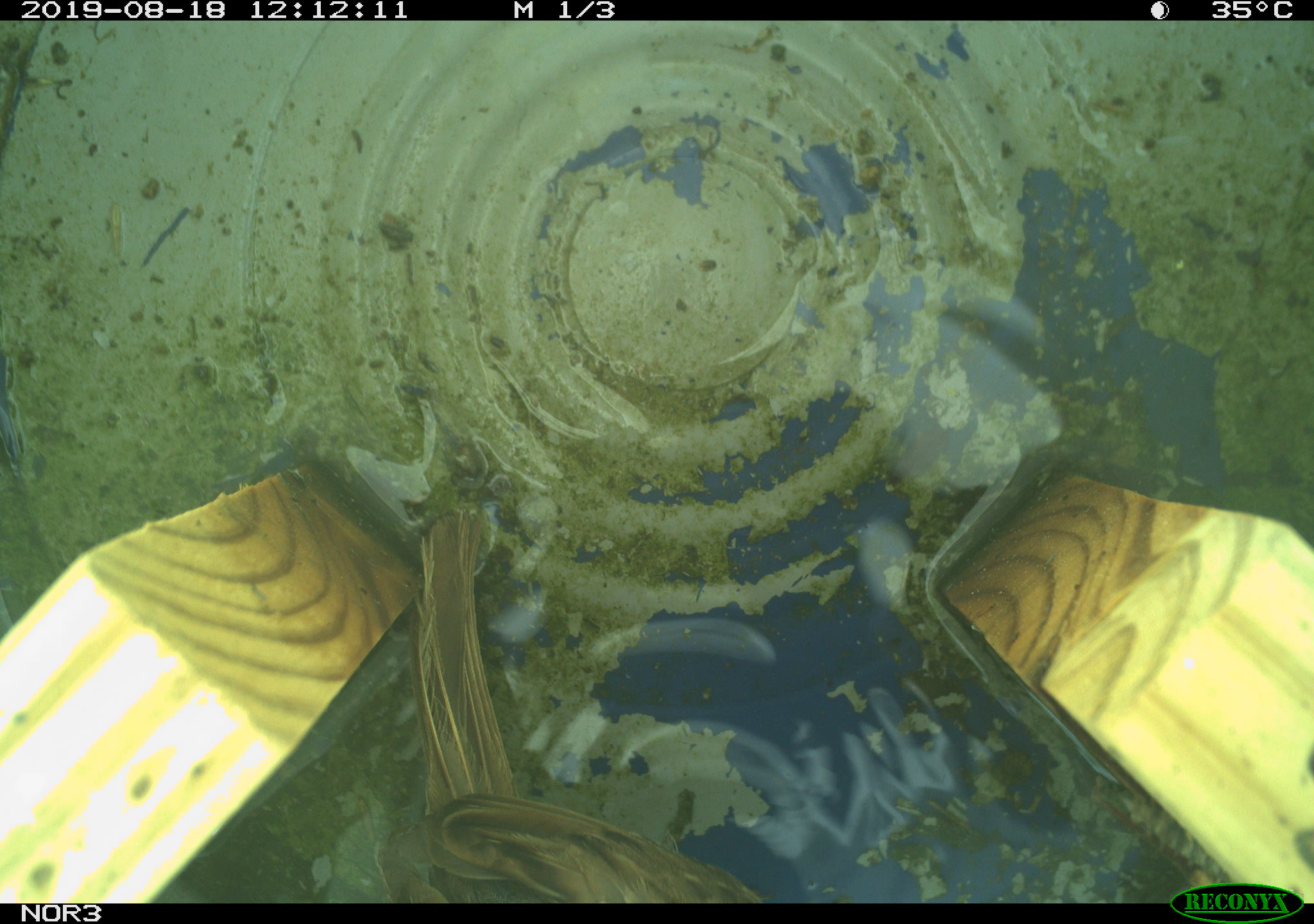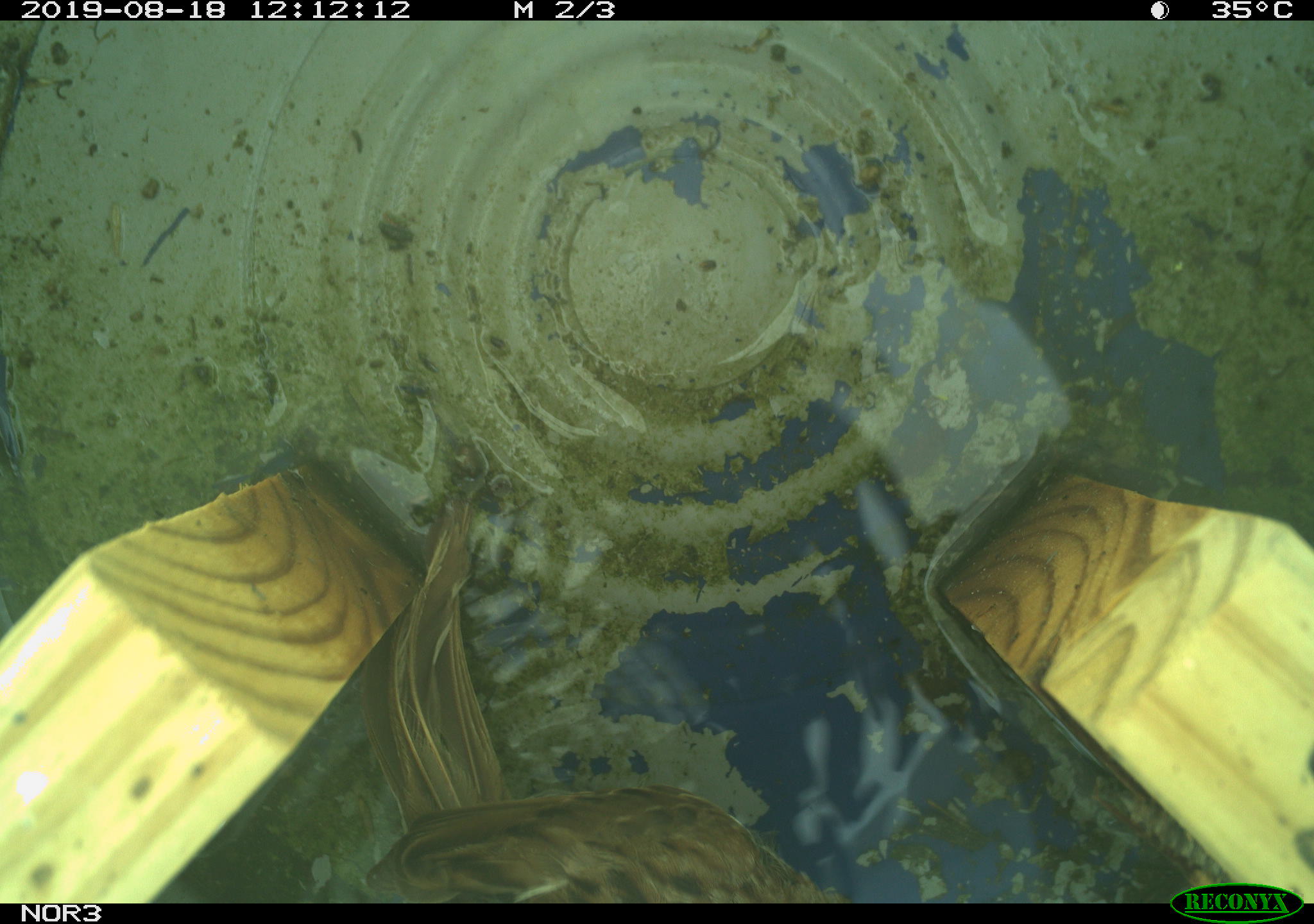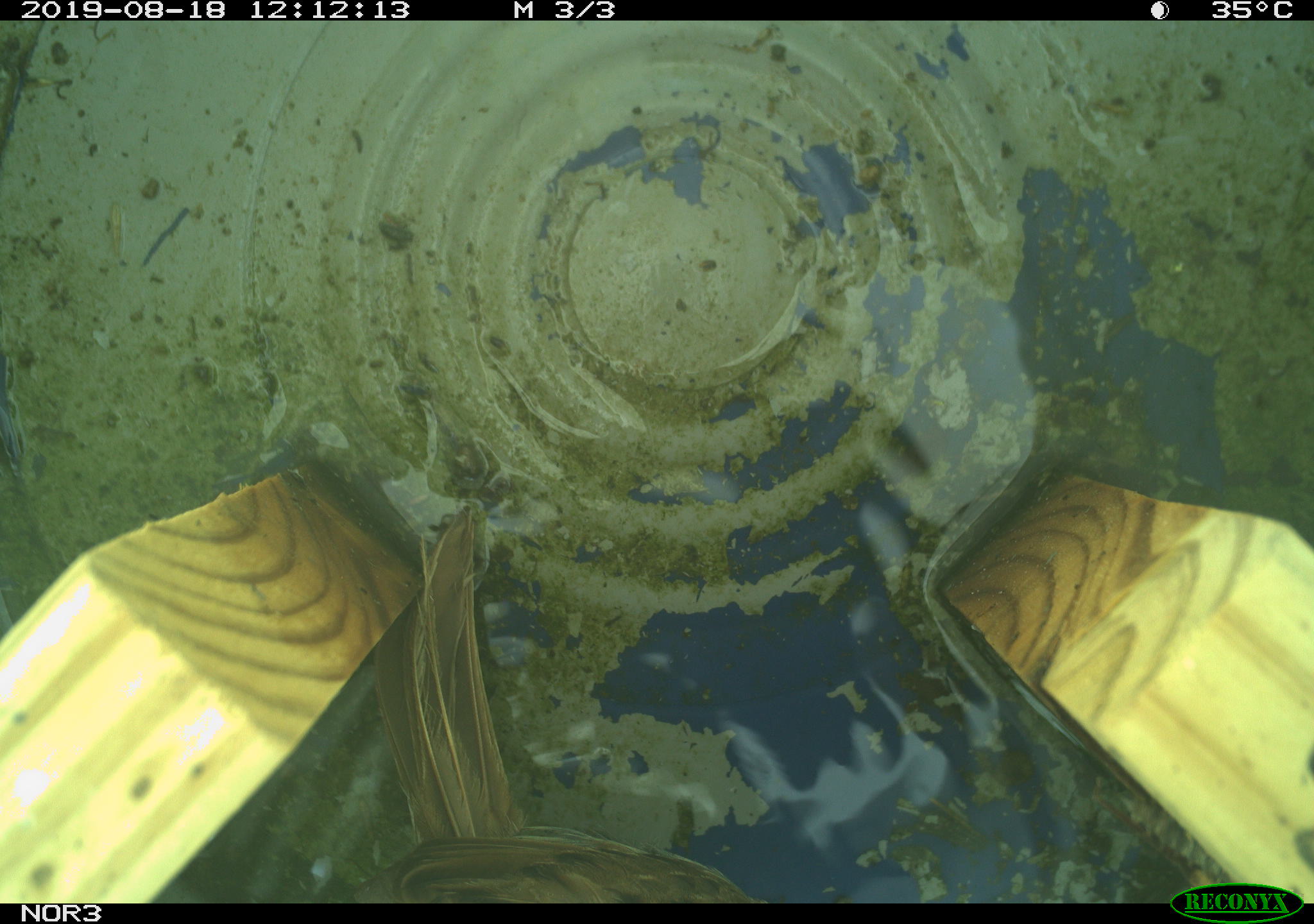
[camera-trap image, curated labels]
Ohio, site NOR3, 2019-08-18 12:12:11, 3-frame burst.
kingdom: Animalia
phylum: Chordata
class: Aves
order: Passeriformes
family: Passerellidae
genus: Melospiza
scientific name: Melospiza melodia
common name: song sparrow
Song sparrow (Melospiza melodia).